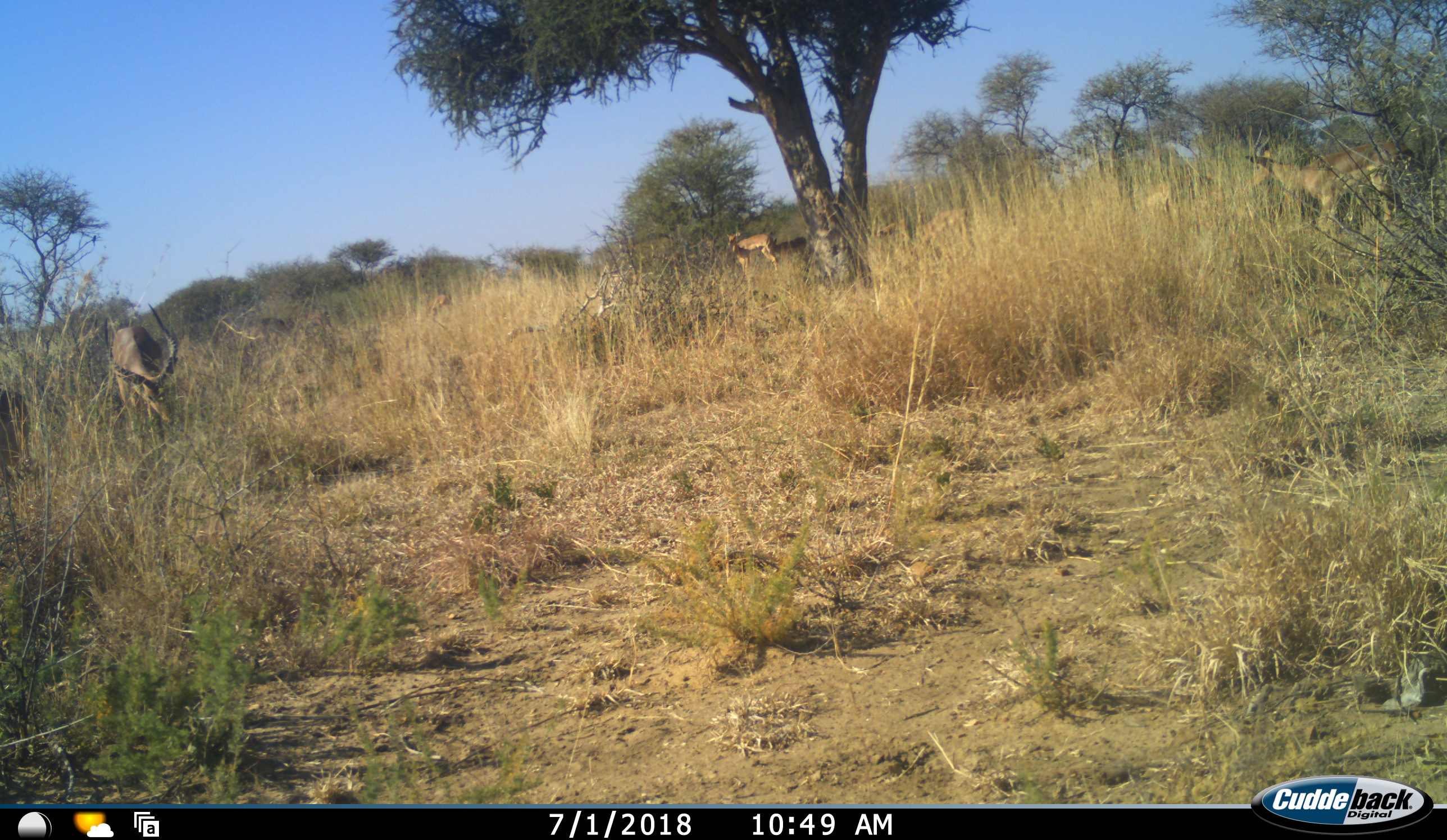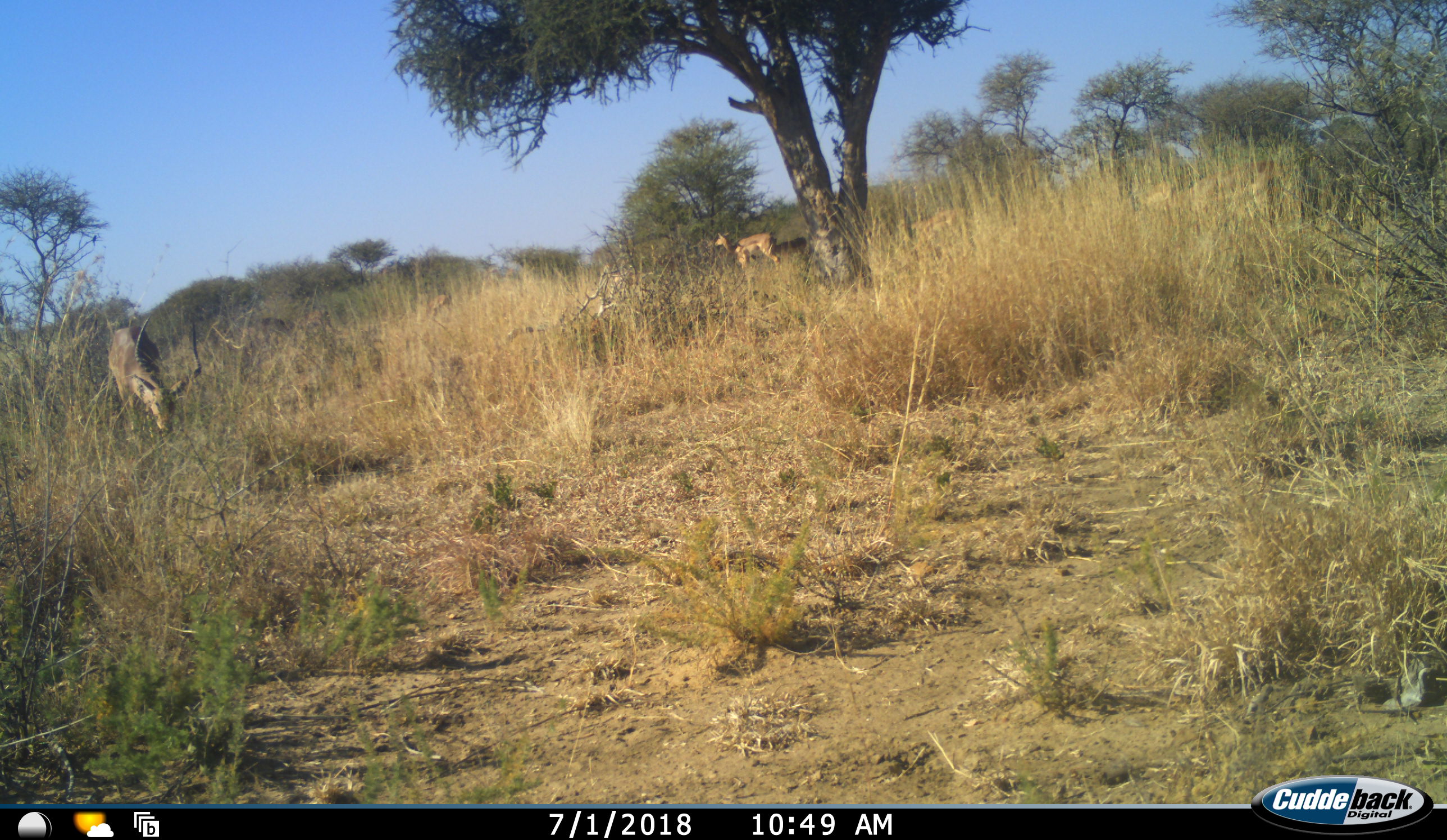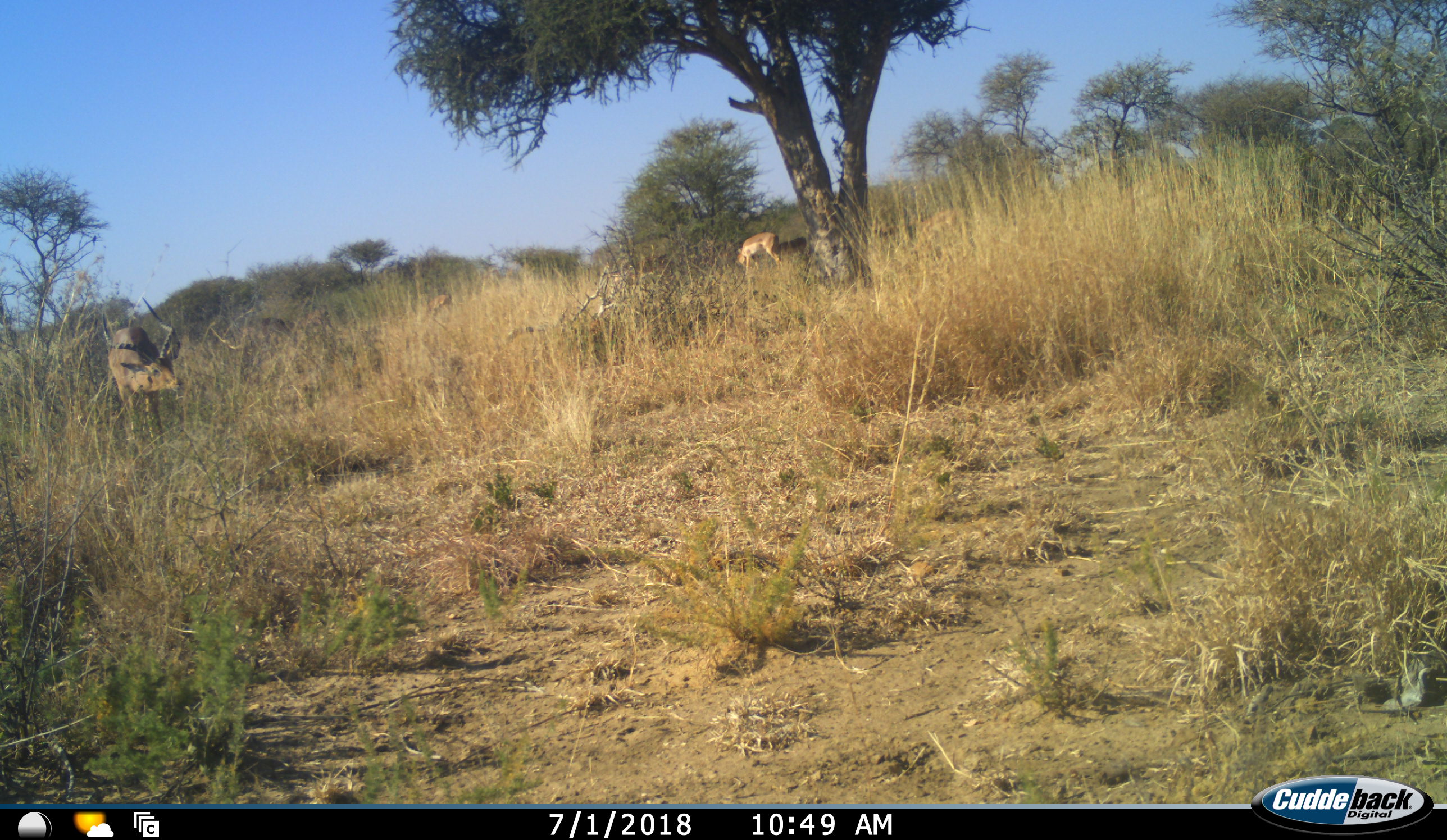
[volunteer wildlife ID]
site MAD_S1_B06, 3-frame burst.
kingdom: Animalia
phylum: Chordata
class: Mammalia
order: Artiodactyla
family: Bovidae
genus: Aepyceros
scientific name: Aepyceros melampus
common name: impala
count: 5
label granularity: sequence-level